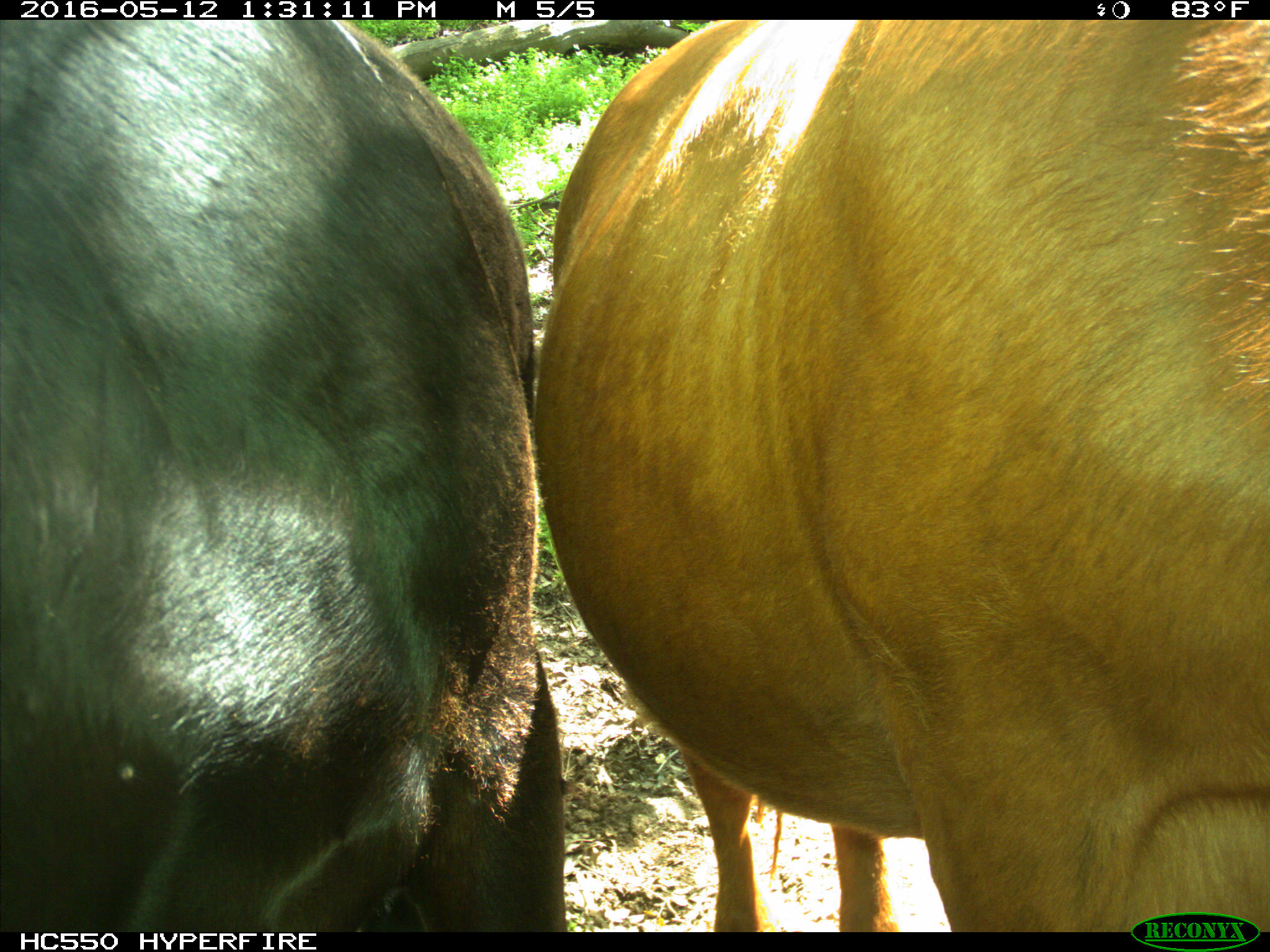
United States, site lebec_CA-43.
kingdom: Animalia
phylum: Chordata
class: Mammalia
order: Artiodactyla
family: Bovidae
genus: Bos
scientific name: Bos taurus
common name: domestic cow